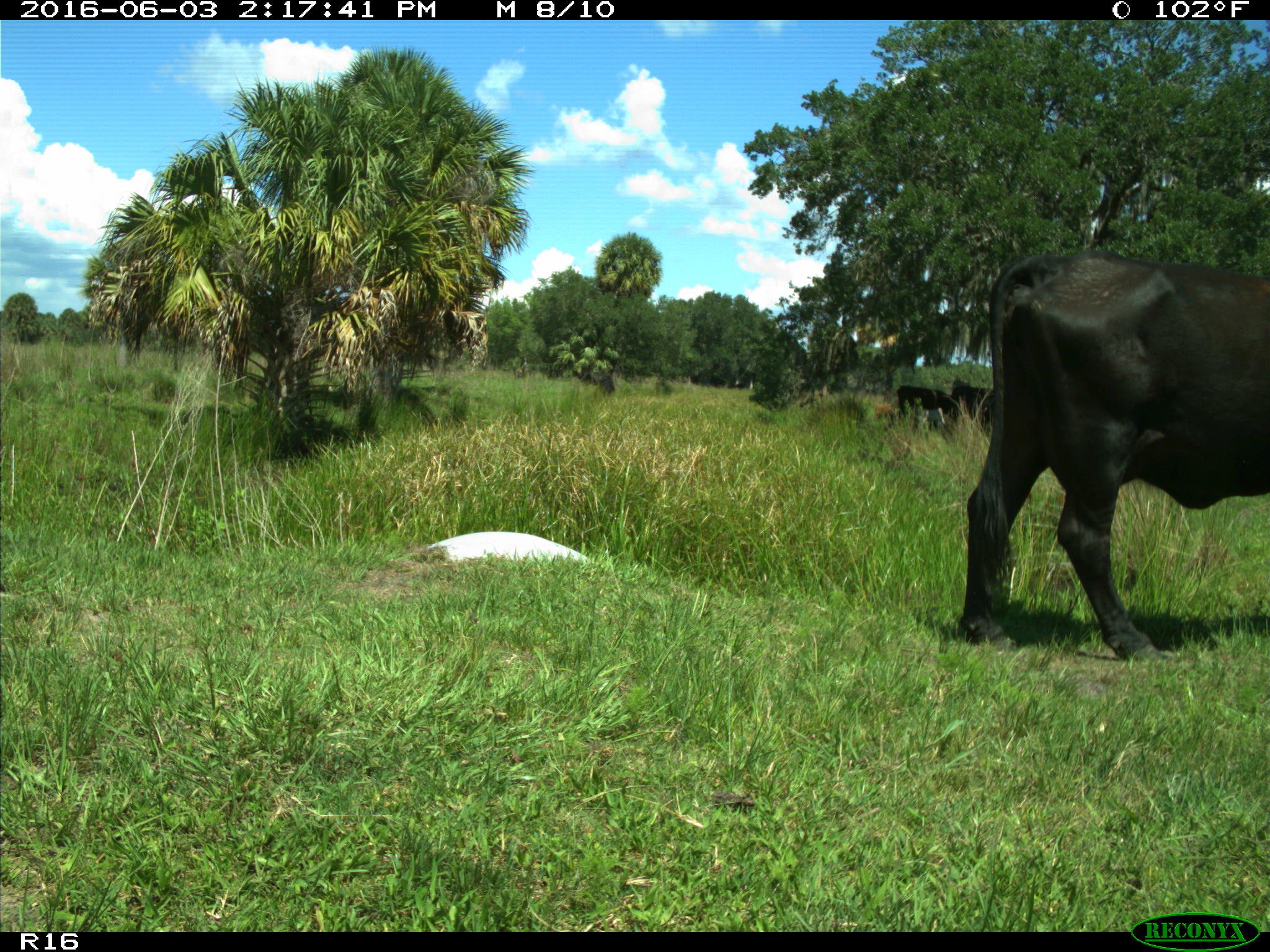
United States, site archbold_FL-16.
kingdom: Animalia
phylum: Chordata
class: Mammalia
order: Artiodactyla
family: Bovidae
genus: Bos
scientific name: Bos taurus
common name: domestic cow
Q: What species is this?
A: Bos taurus (domestic cow).